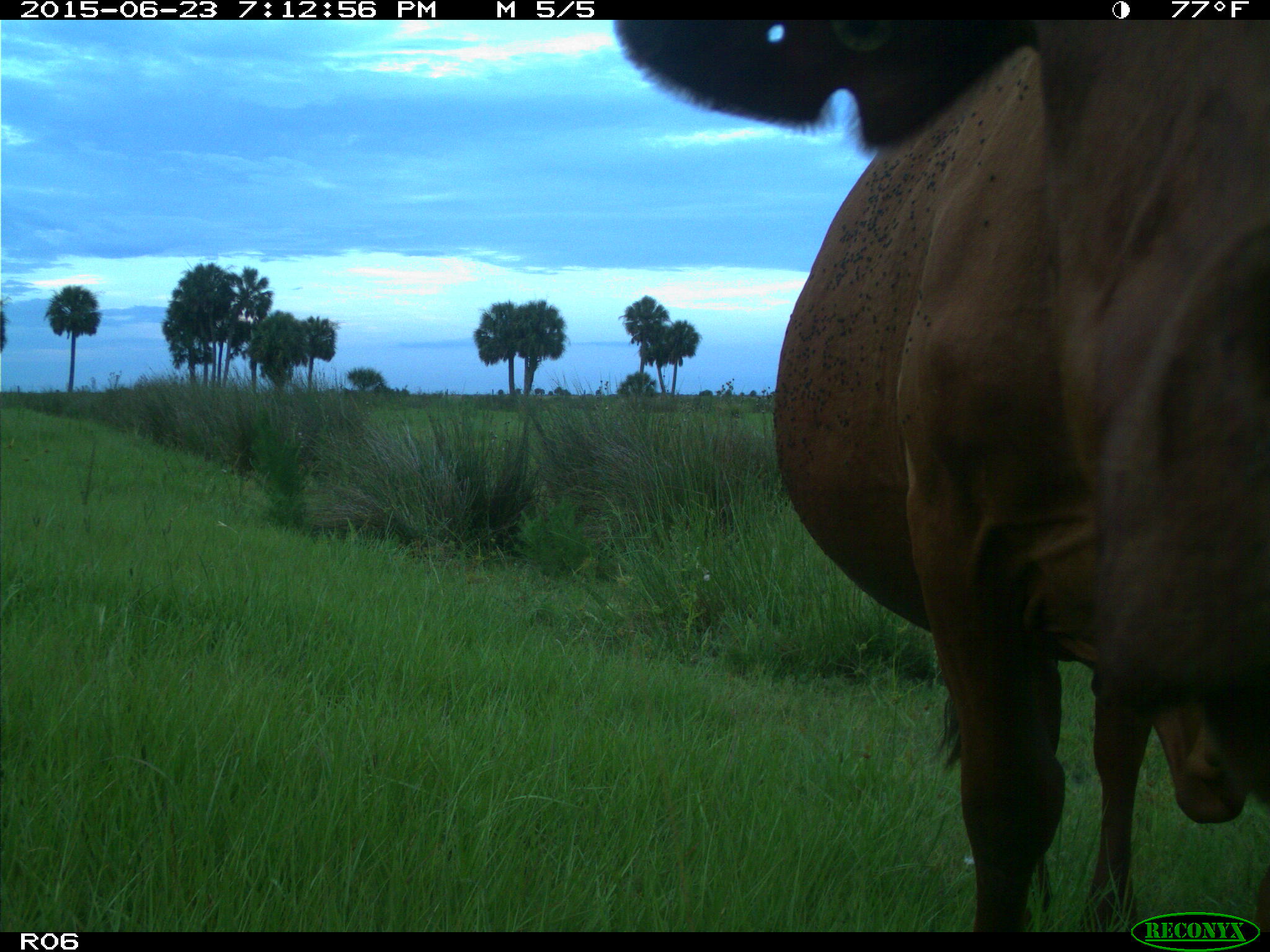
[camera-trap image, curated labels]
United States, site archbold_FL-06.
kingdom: Animalia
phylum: Chordata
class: Mammalia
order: Artiodactyla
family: Bovidae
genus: Bos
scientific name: Bos taurus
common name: domestic cow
Bos taurus (domestic cow).